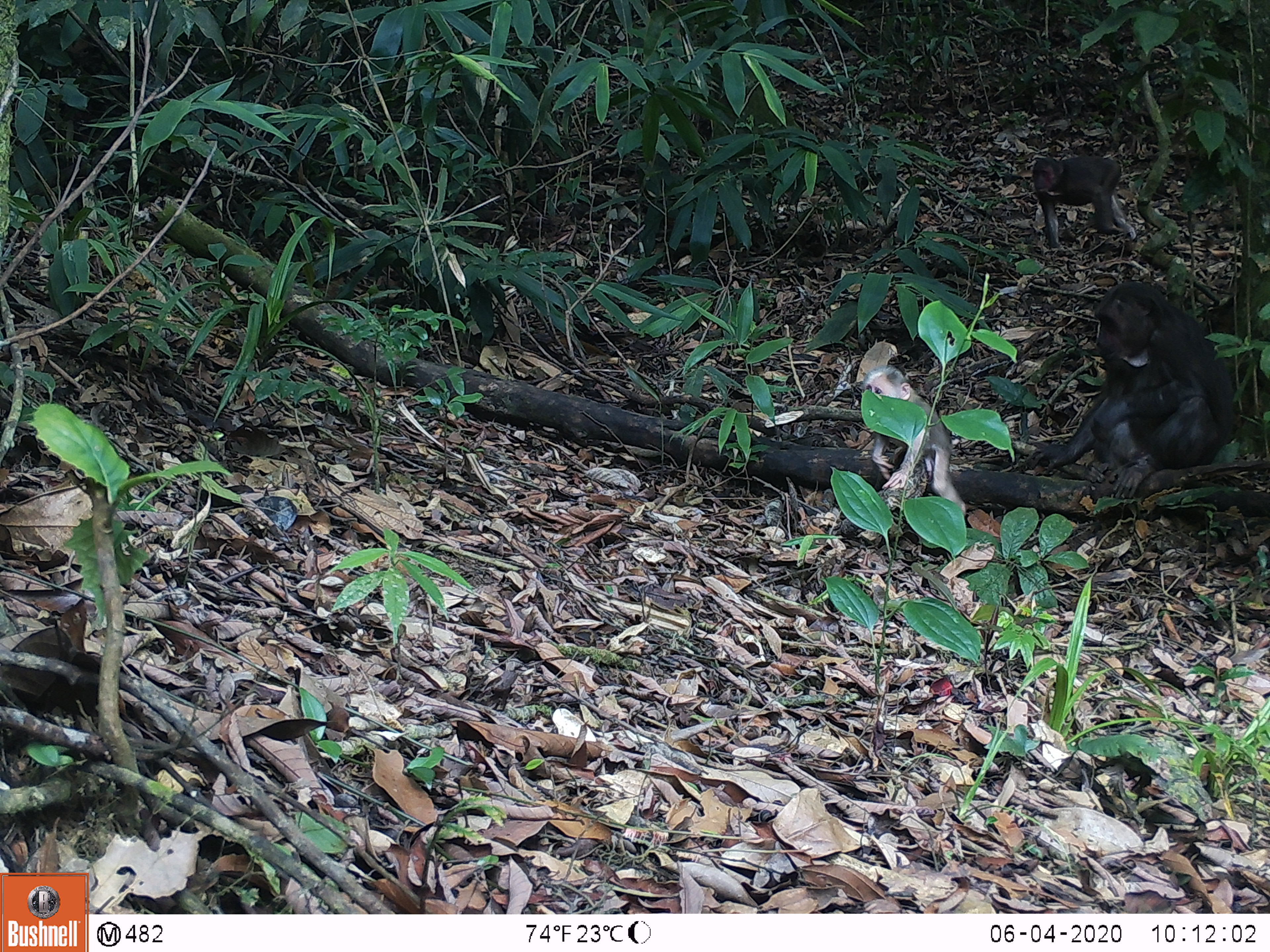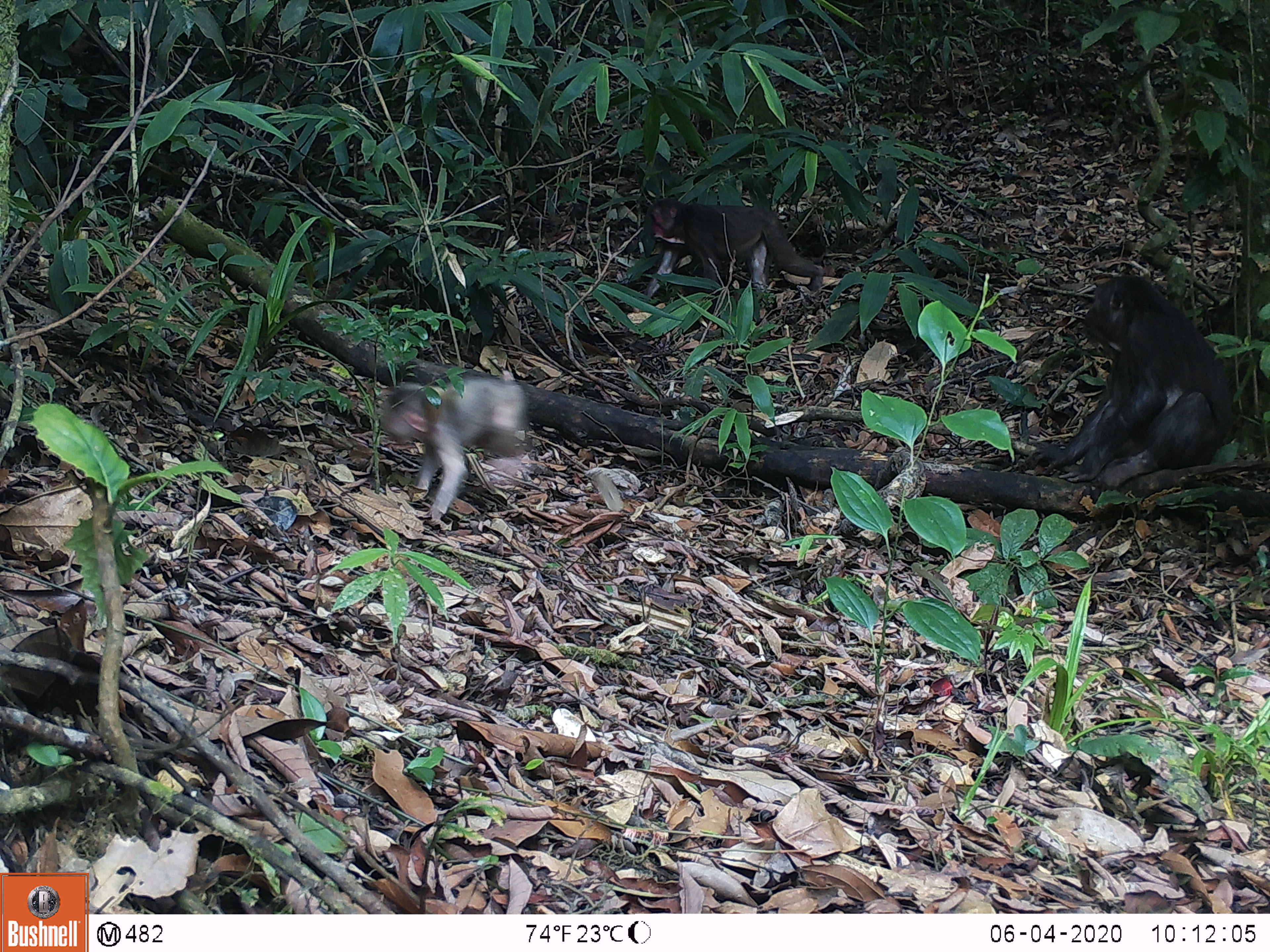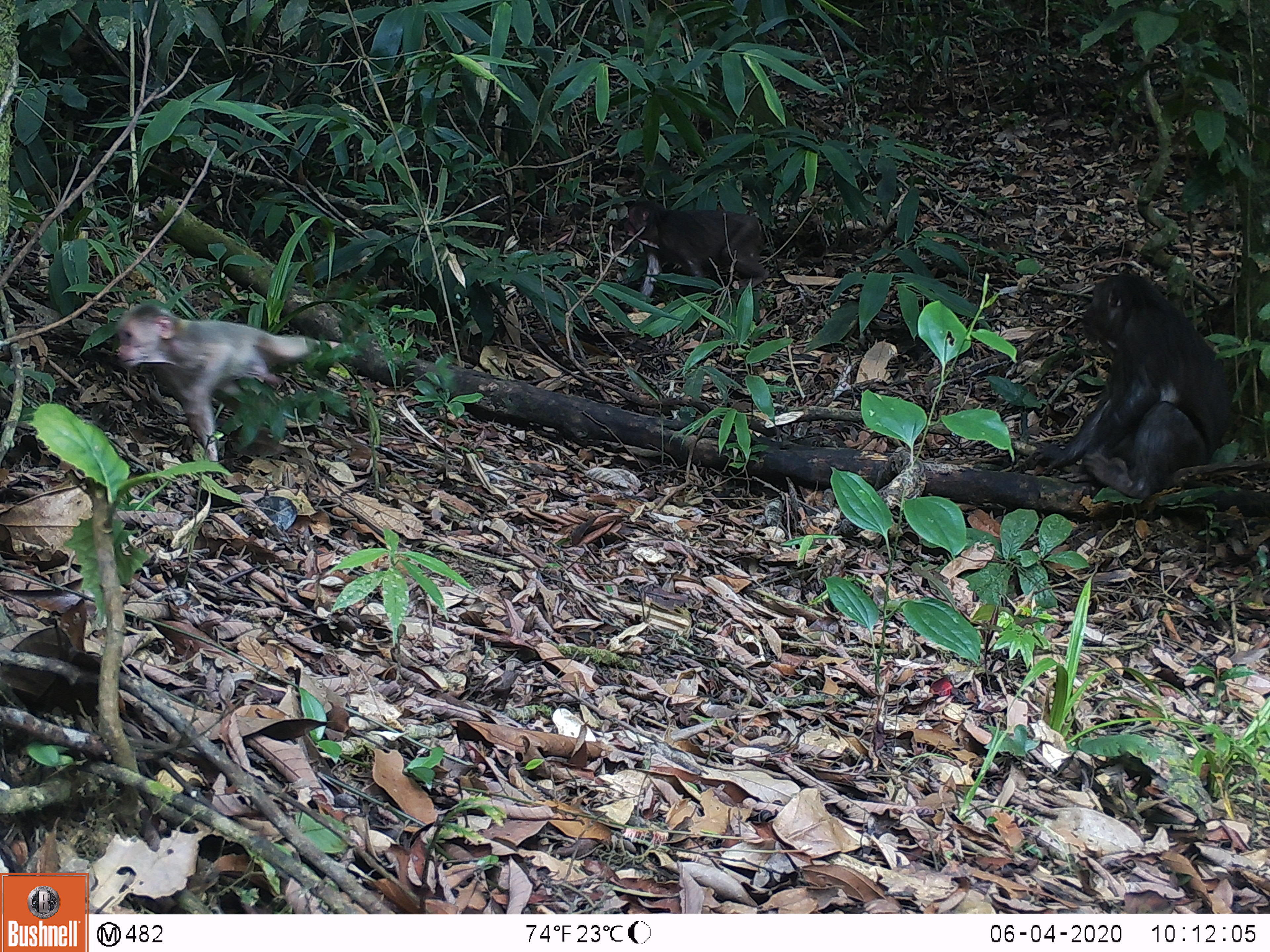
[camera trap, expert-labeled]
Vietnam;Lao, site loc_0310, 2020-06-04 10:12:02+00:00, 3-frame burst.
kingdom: Animalia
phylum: Chordata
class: Mammalia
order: Primates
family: Cercopithecidae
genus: Macaca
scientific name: Macaca arctoides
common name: stump-tailed macaque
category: stump tailed macaque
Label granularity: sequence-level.